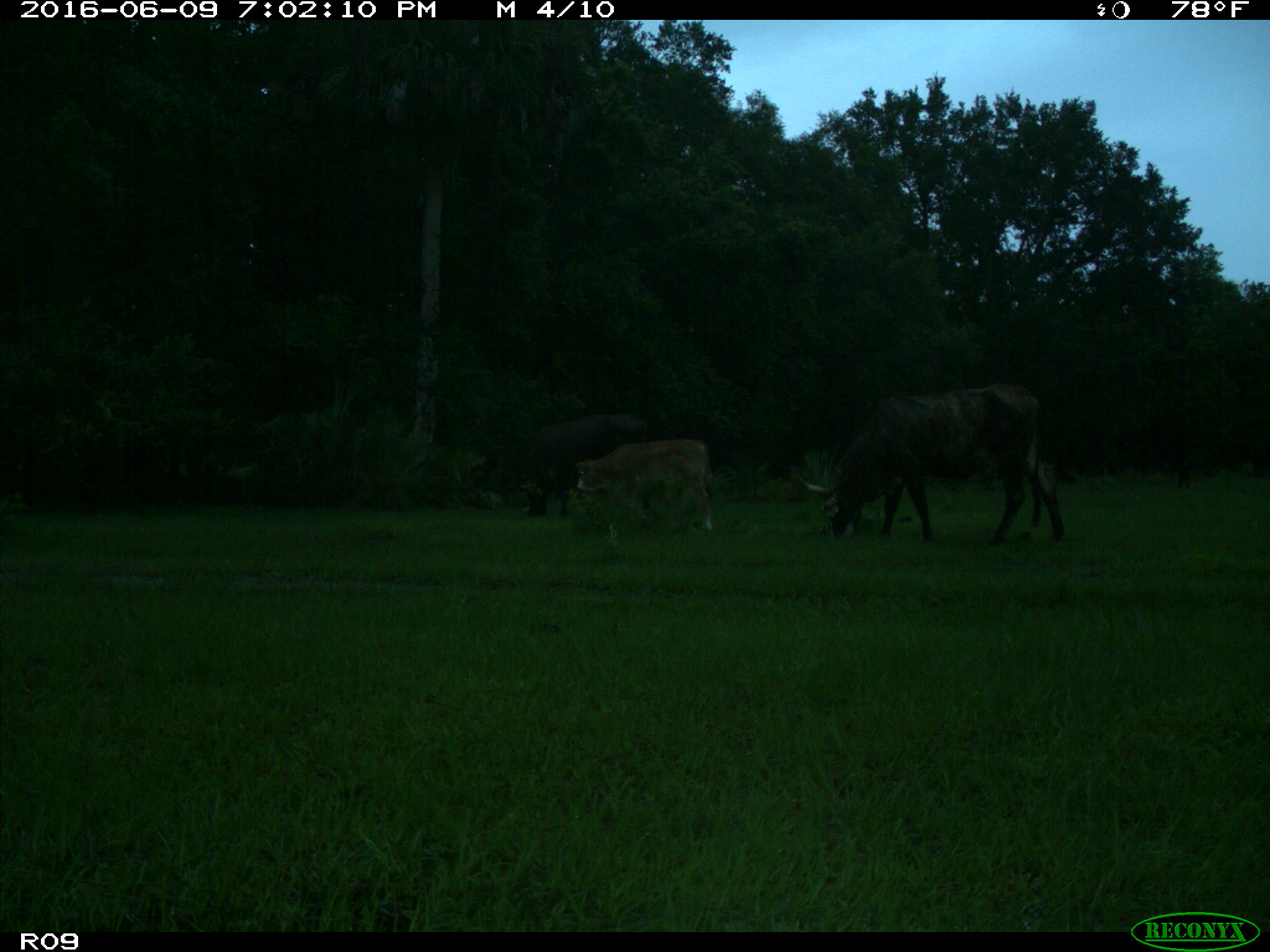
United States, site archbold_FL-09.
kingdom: Animalia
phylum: Chordata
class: Mammalia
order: Artiodactyla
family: Bovidae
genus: Bos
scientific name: Bos taurus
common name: domestic cow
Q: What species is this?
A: Bos taurus (domestic cow).